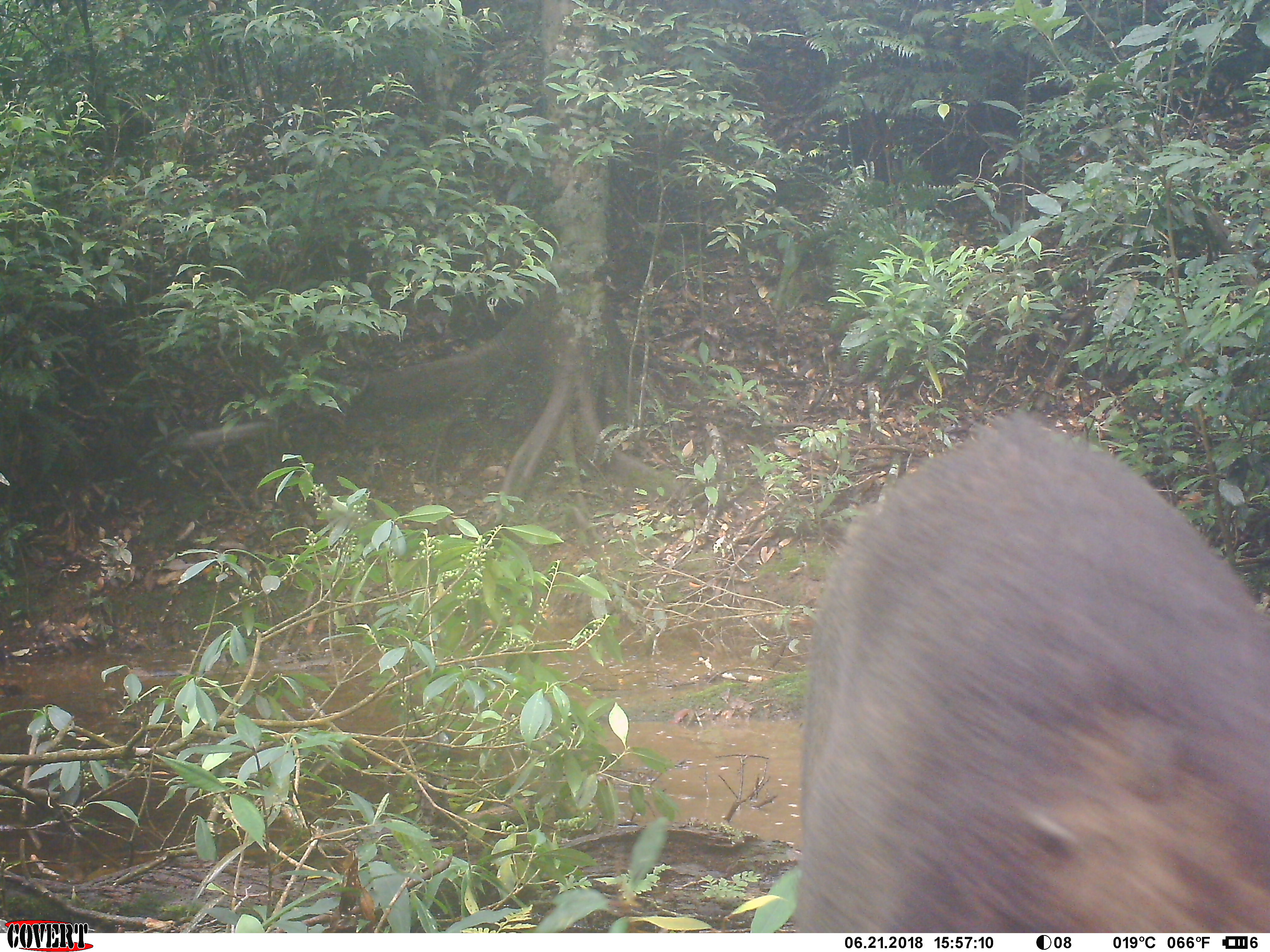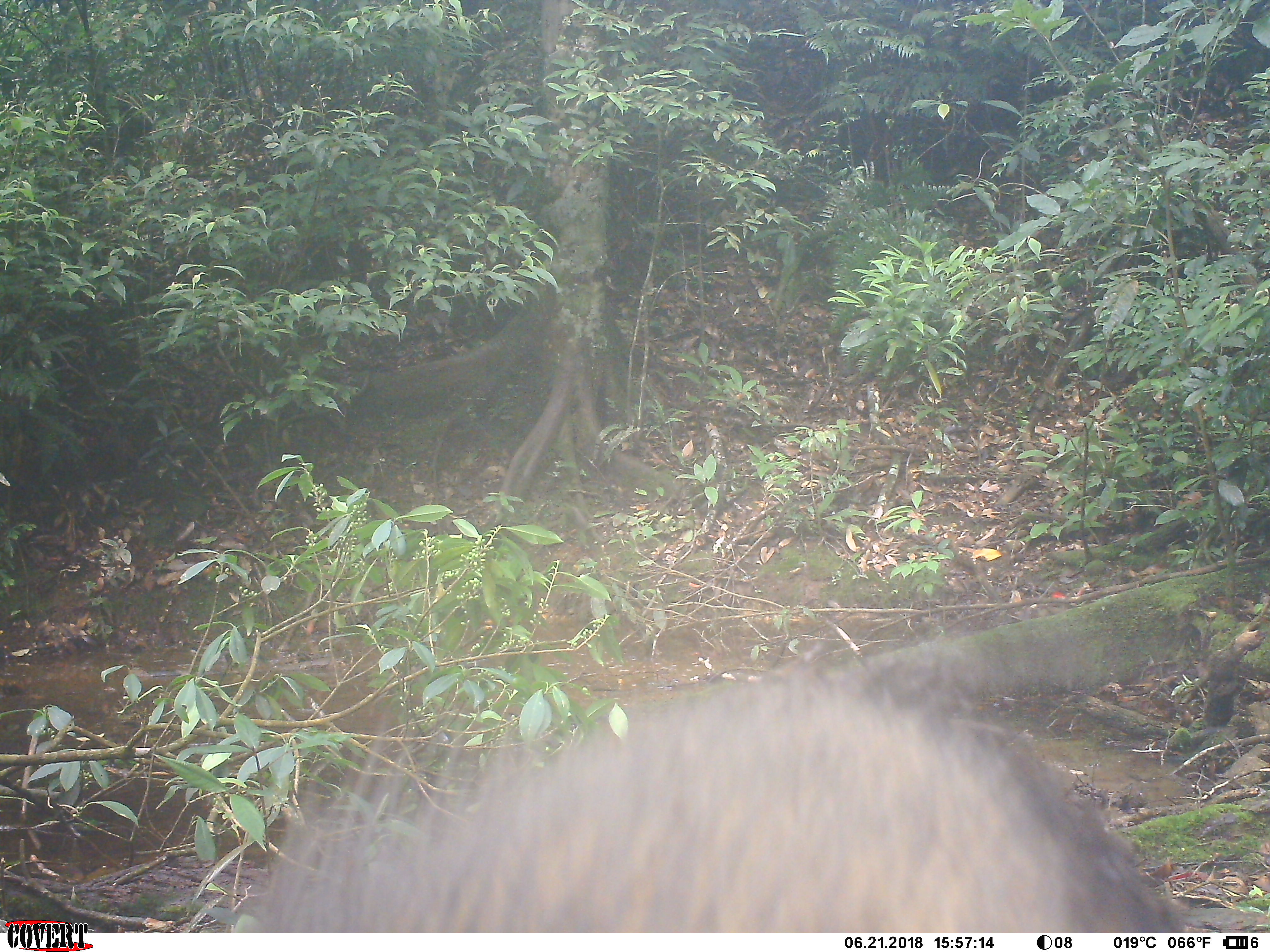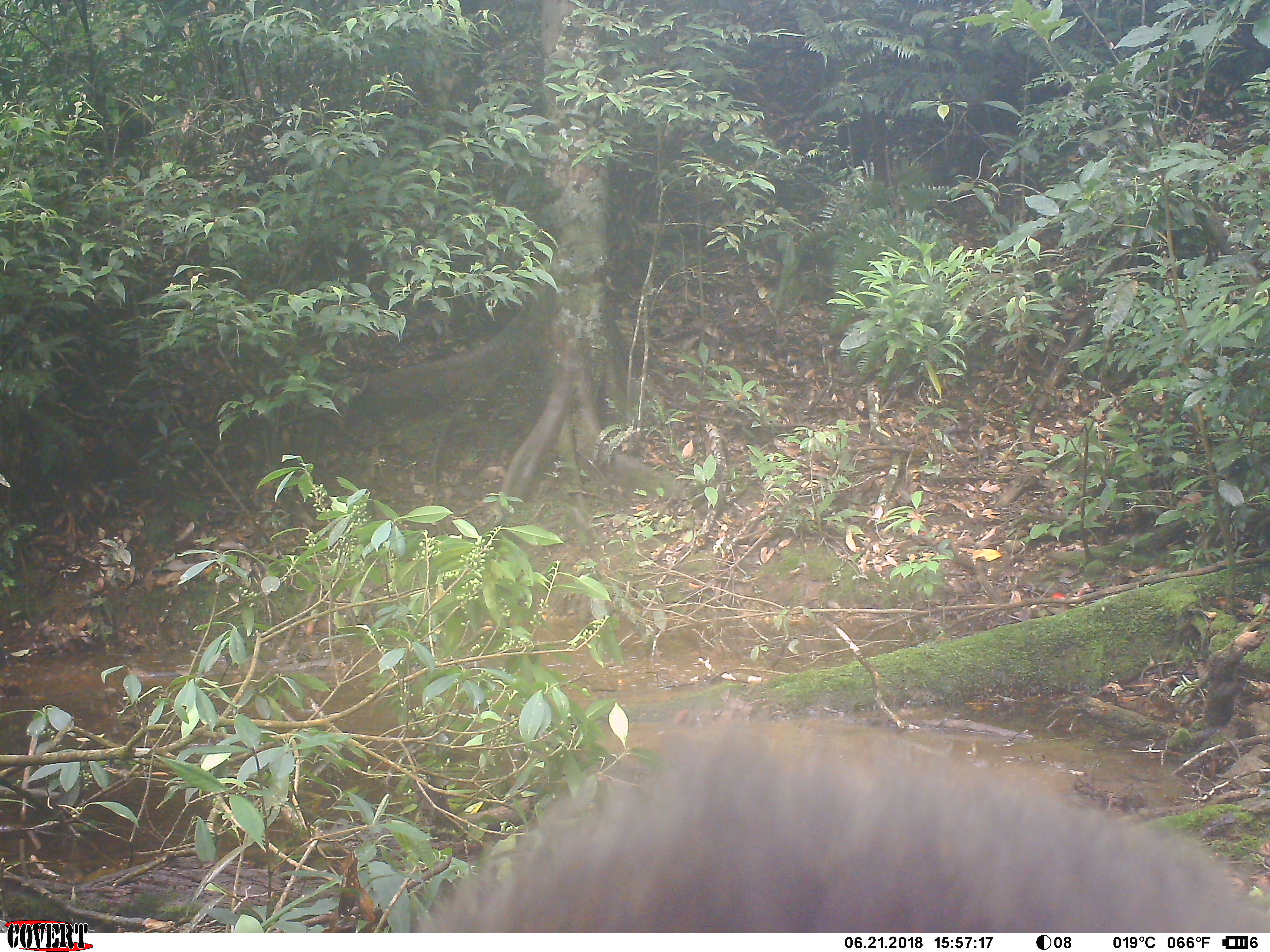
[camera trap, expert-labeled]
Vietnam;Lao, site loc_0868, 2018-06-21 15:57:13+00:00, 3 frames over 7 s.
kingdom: Animalia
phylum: Chordata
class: Mammalia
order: Artiodactyla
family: Suidae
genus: Sus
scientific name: Sus scrofa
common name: eurasian wild pig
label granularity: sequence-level